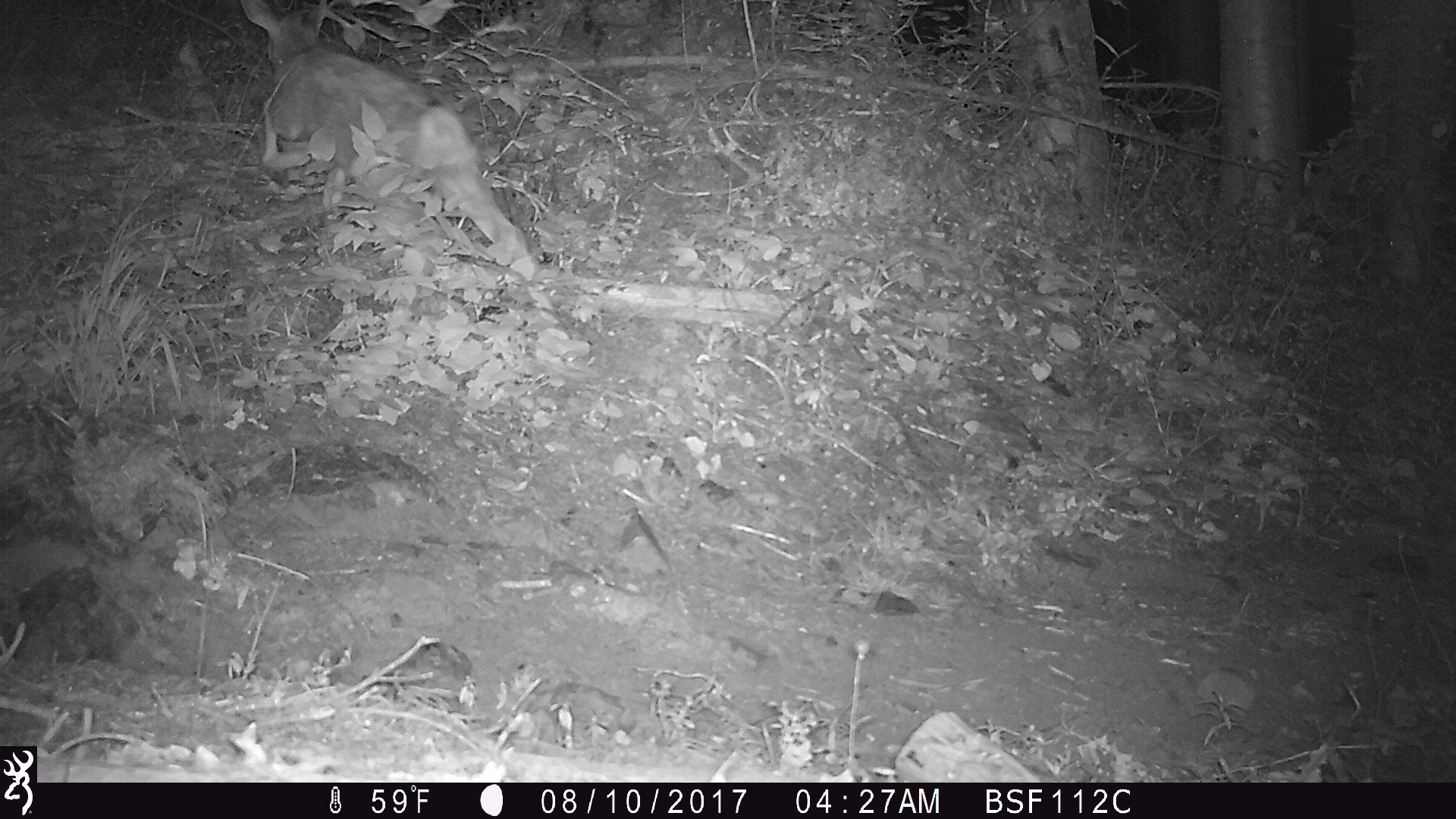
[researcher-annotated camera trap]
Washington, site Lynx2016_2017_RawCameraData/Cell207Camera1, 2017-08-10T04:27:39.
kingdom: Animalia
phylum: Chordata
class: Mammalia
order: Artiodactyla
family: Cervidae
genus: Odocoileus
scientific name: Odocoileus hemionus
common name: mule deer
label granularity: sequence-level